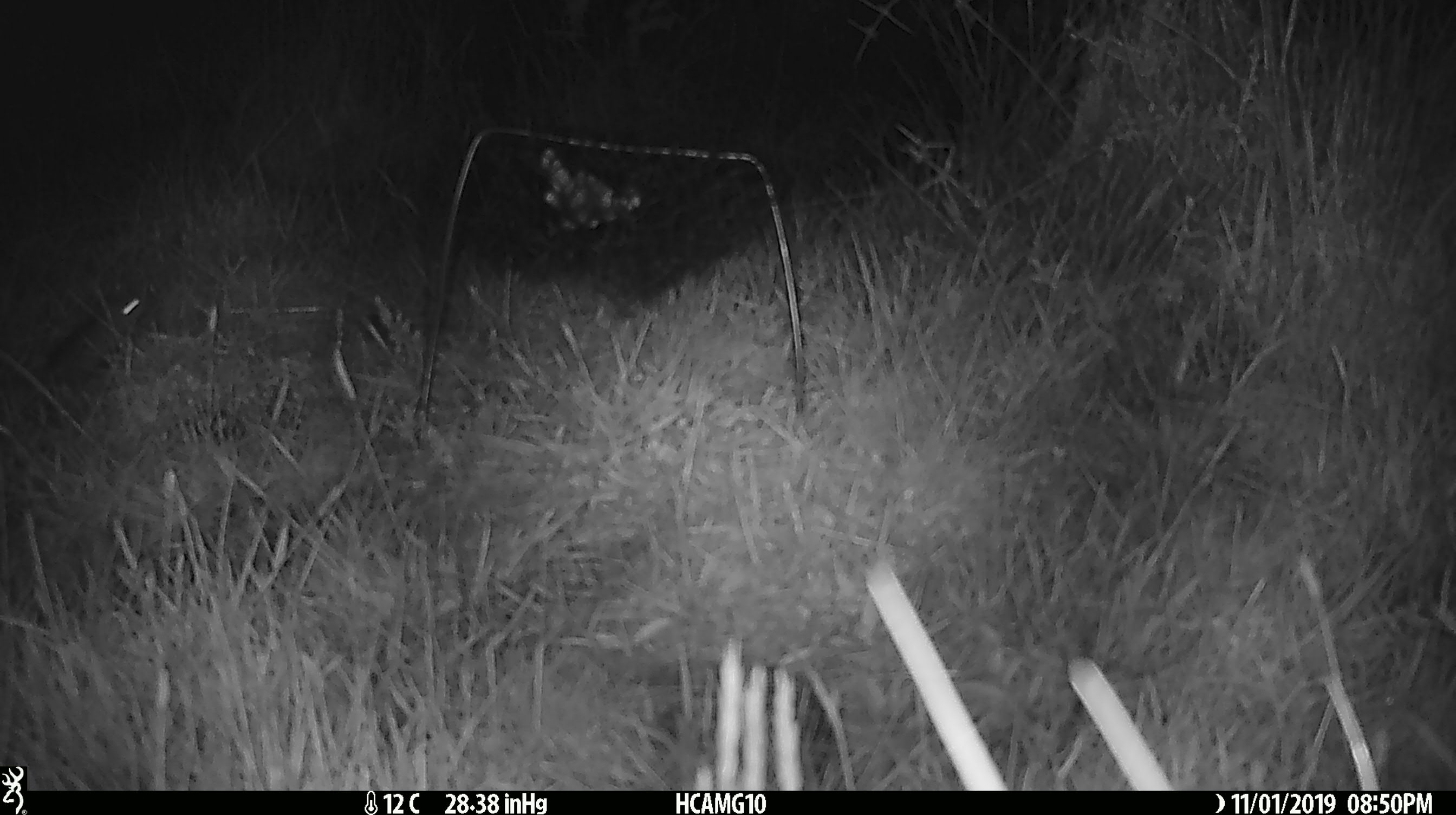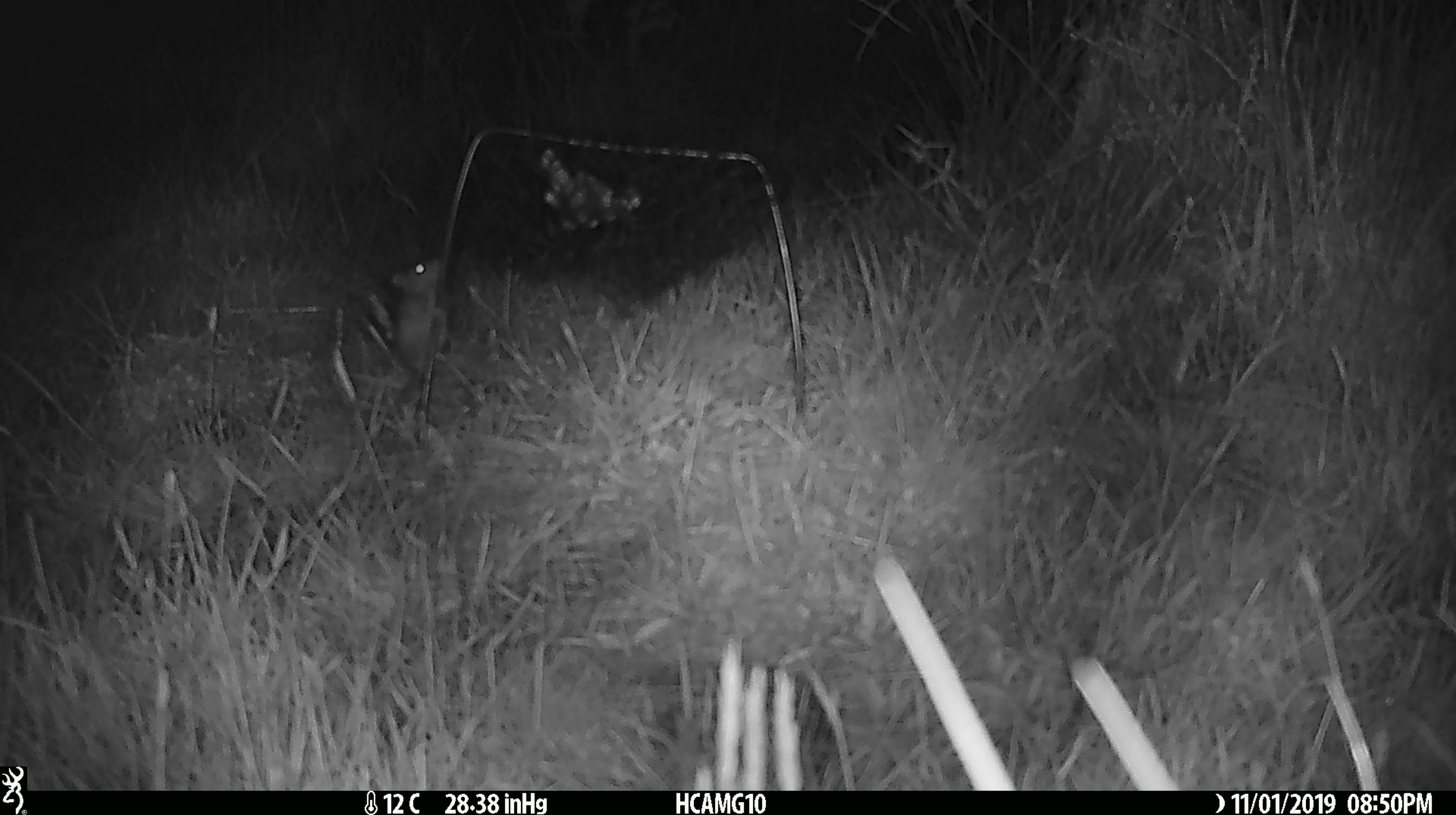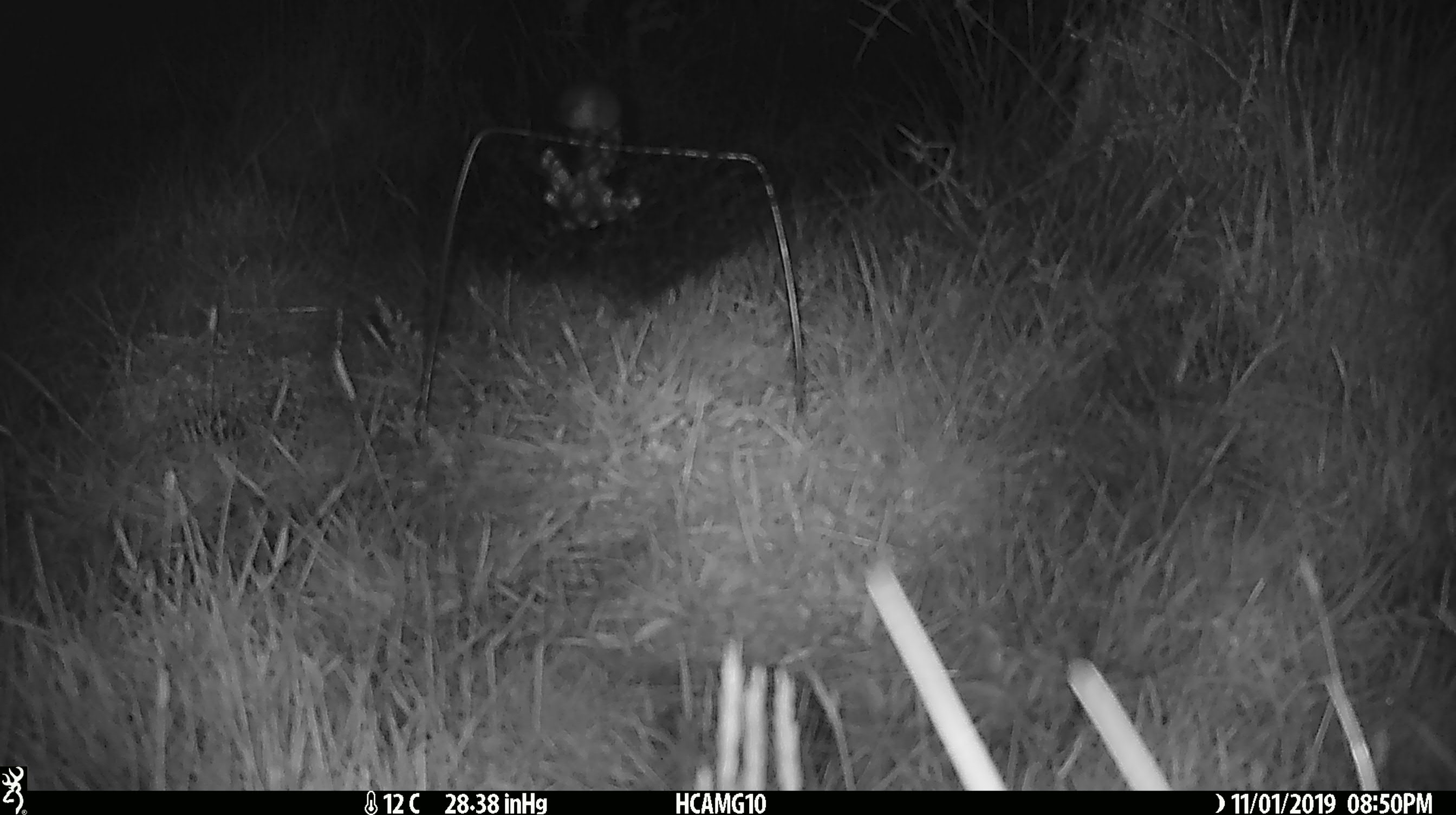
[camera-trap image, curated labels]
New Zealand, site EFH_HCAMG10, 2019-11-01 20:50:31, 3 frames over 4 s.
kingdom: Animalia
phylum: Chordata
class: Mammalia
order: Rodentia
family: Muridae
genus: Mus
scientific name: Mus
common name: mouse